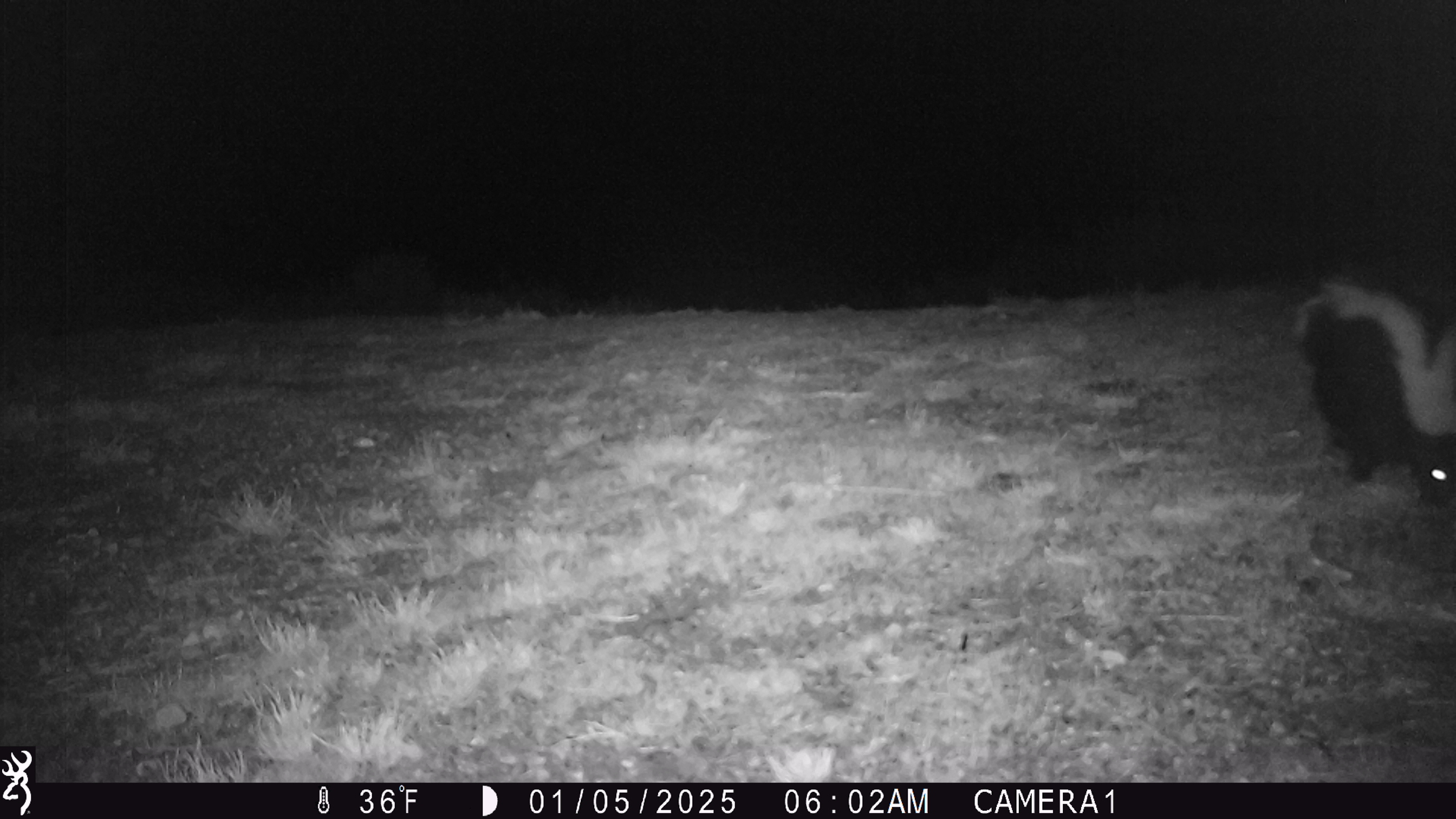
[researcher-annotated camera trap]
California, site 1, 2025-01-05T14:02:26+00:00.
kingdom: Animalia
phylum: Chordata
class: Mammalia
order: Carnivora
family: Mephitidae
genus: Mephitis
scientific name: Mephitis mephitis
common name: striped skunk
Striped skunk (Mephitis mephitis).